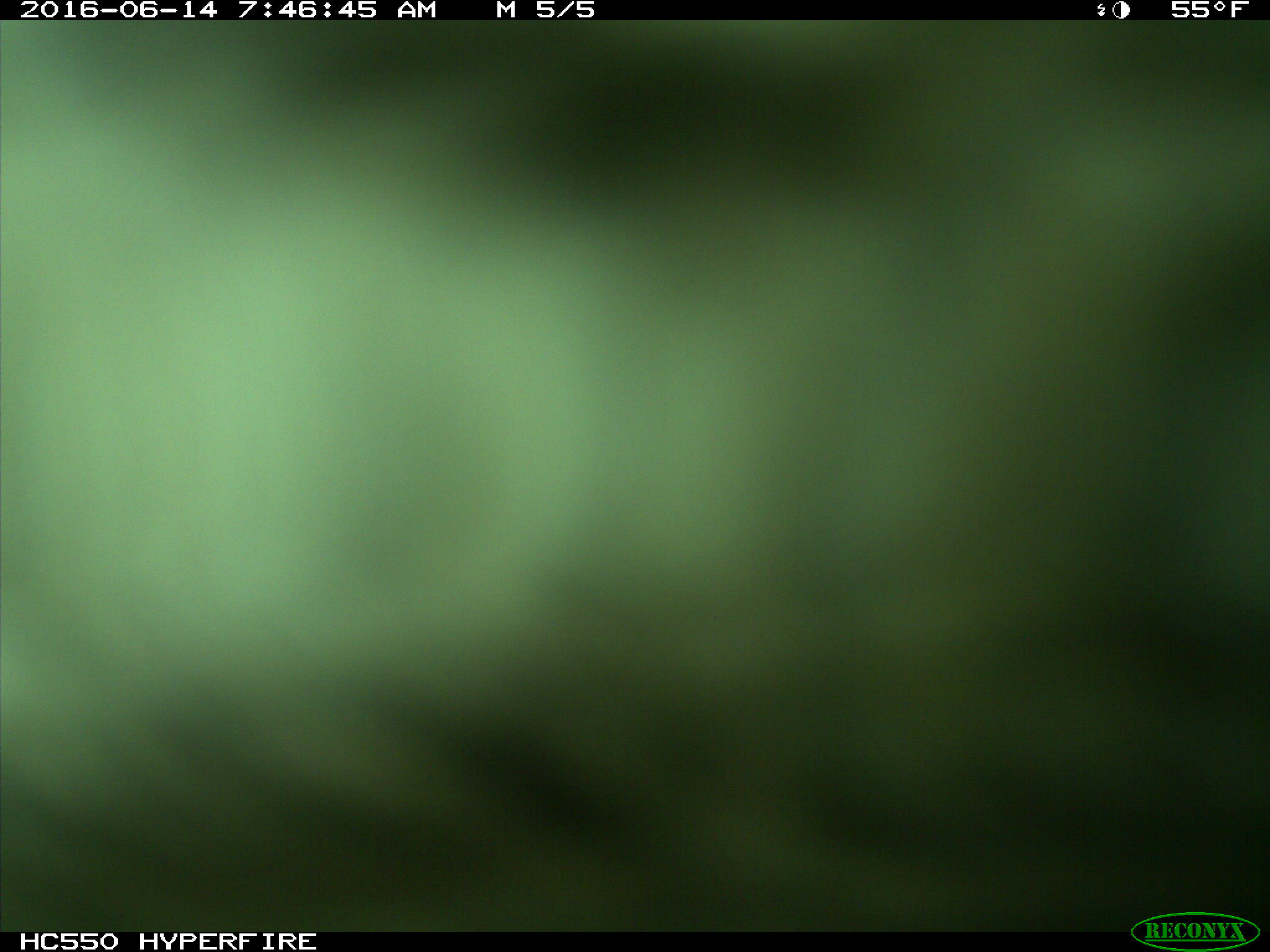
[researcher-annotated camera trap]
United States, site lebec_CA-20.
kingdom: Animalia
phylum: Chordata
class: Mammalia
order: Artiodactyla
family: Bovidae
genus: Bos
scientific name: Bos taurus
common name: domestic cow